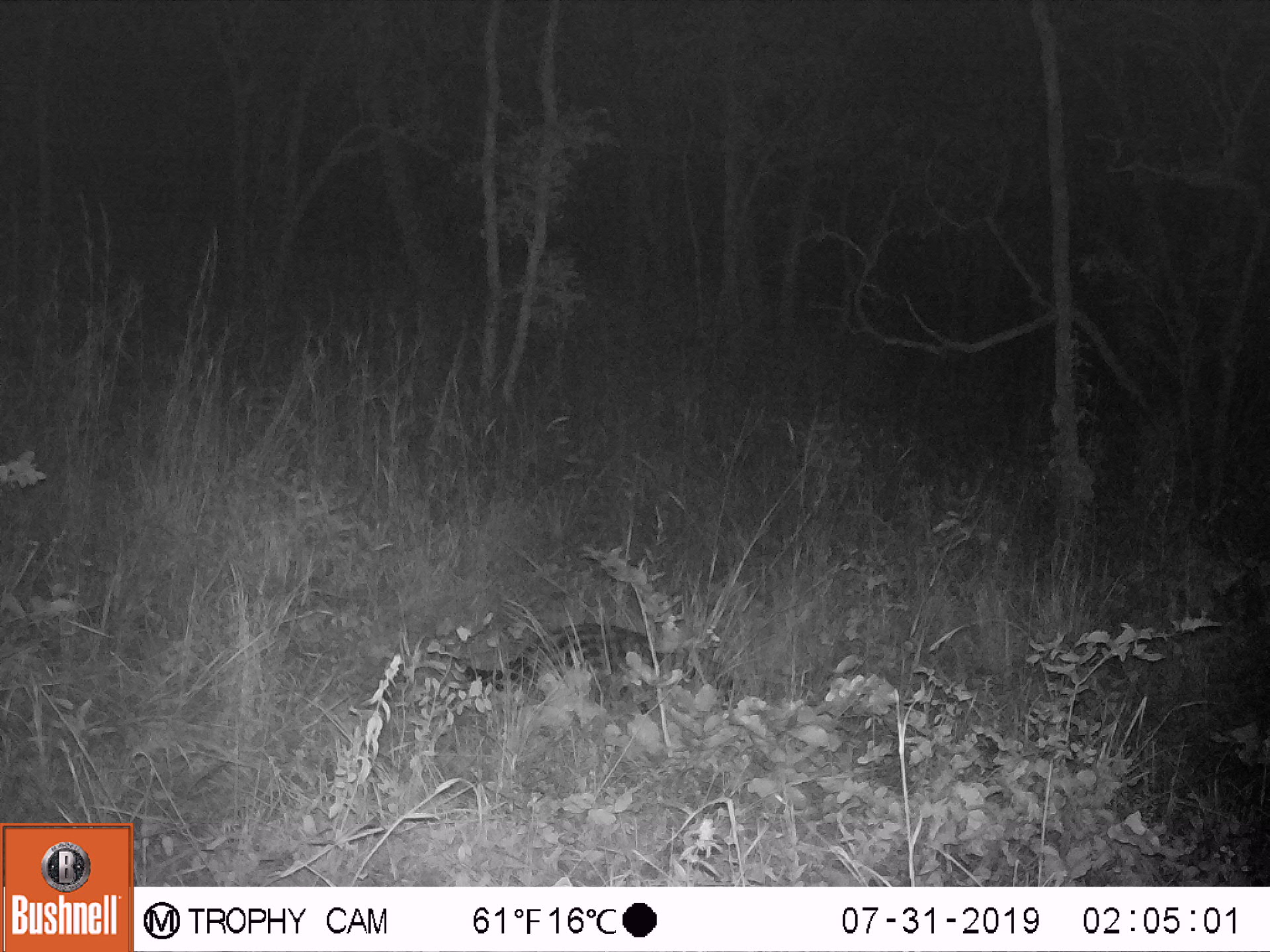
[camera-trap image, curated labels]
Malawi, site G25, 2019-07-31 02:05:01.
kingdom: Animalia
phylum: Chordata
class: Mammalia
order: Carnivora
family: Viverridae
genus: Civettictis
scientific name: Civettictis civetta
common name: african civet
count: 1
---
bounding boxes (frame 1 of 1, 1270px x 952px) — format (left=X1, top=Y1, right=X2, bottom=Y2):
african civet: (left=455, top=619, right=731, bottom=701)